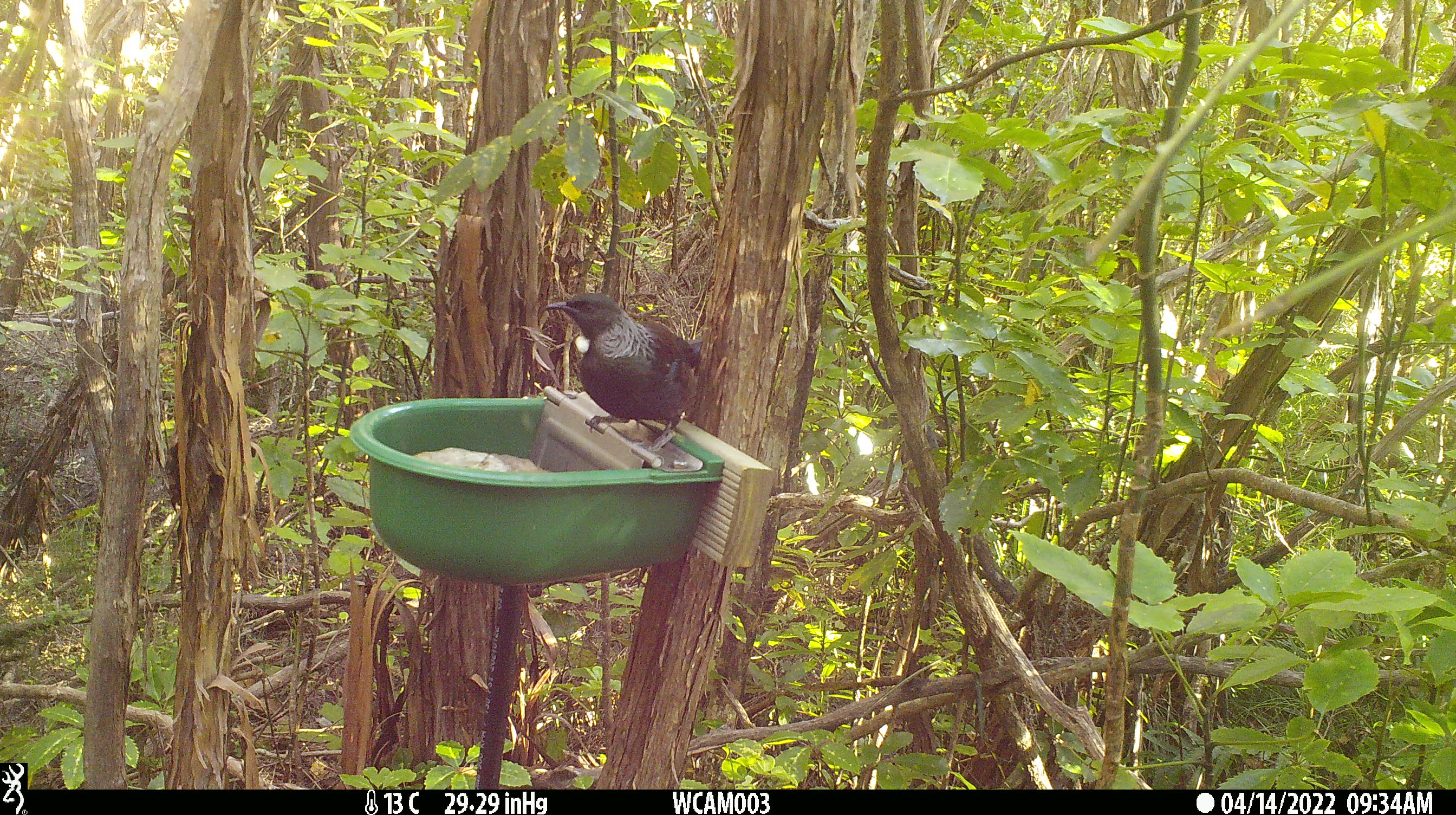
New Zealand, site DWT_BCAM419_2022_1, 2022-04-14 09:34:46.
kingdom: Animalia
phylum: Chordata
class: Aves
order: Passeriformes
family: Meliphagidae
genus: Prosthemadera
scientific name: Prosthemadera novaeseelandiae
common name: tui